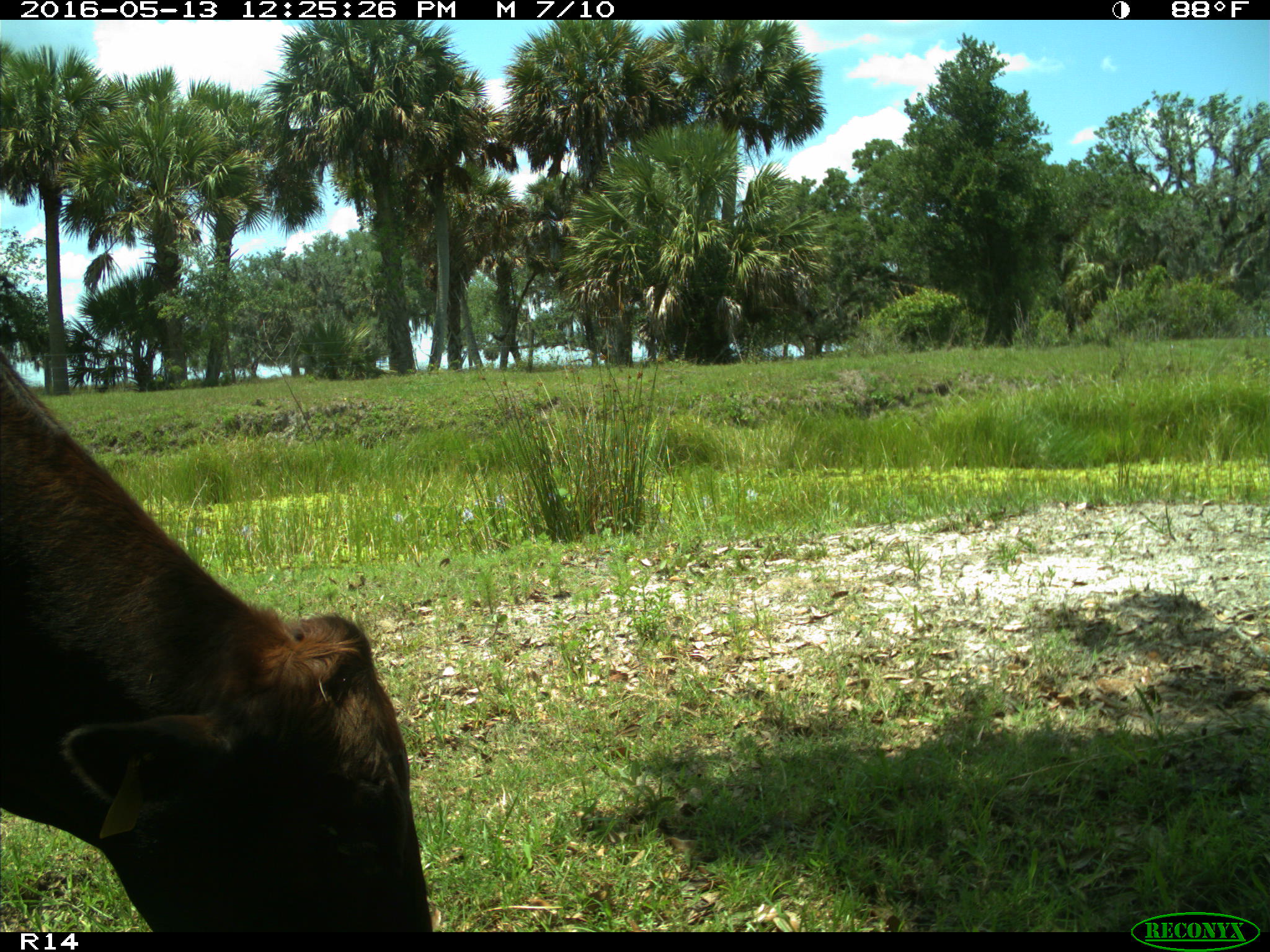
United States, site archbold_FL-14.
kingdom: Animalia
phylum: Chordata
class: Mammalia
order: Artiodactyla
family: Bovidae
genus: Bos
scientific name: Bos taurus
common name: domestic cow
Bos taurus (domestic cow).